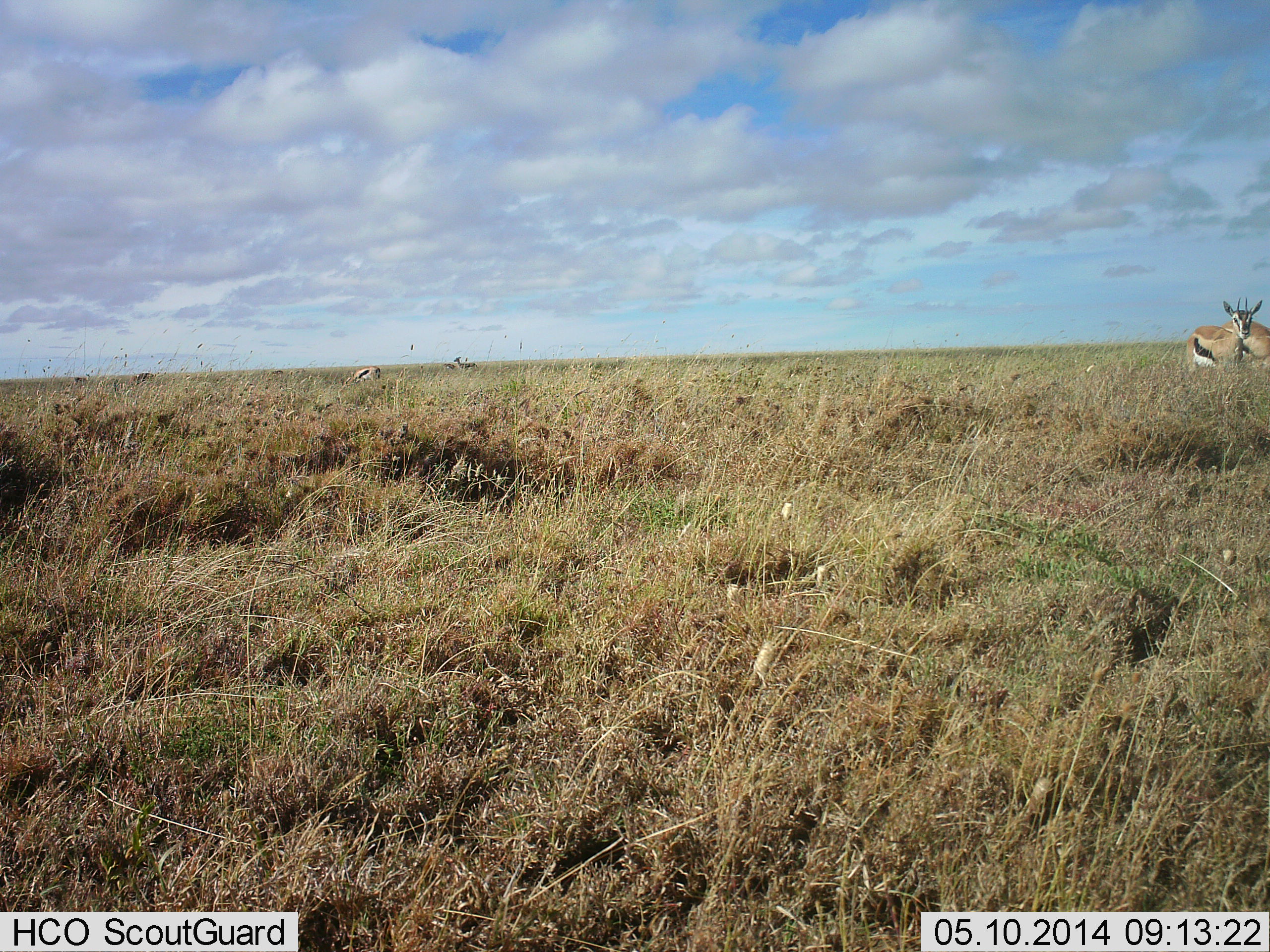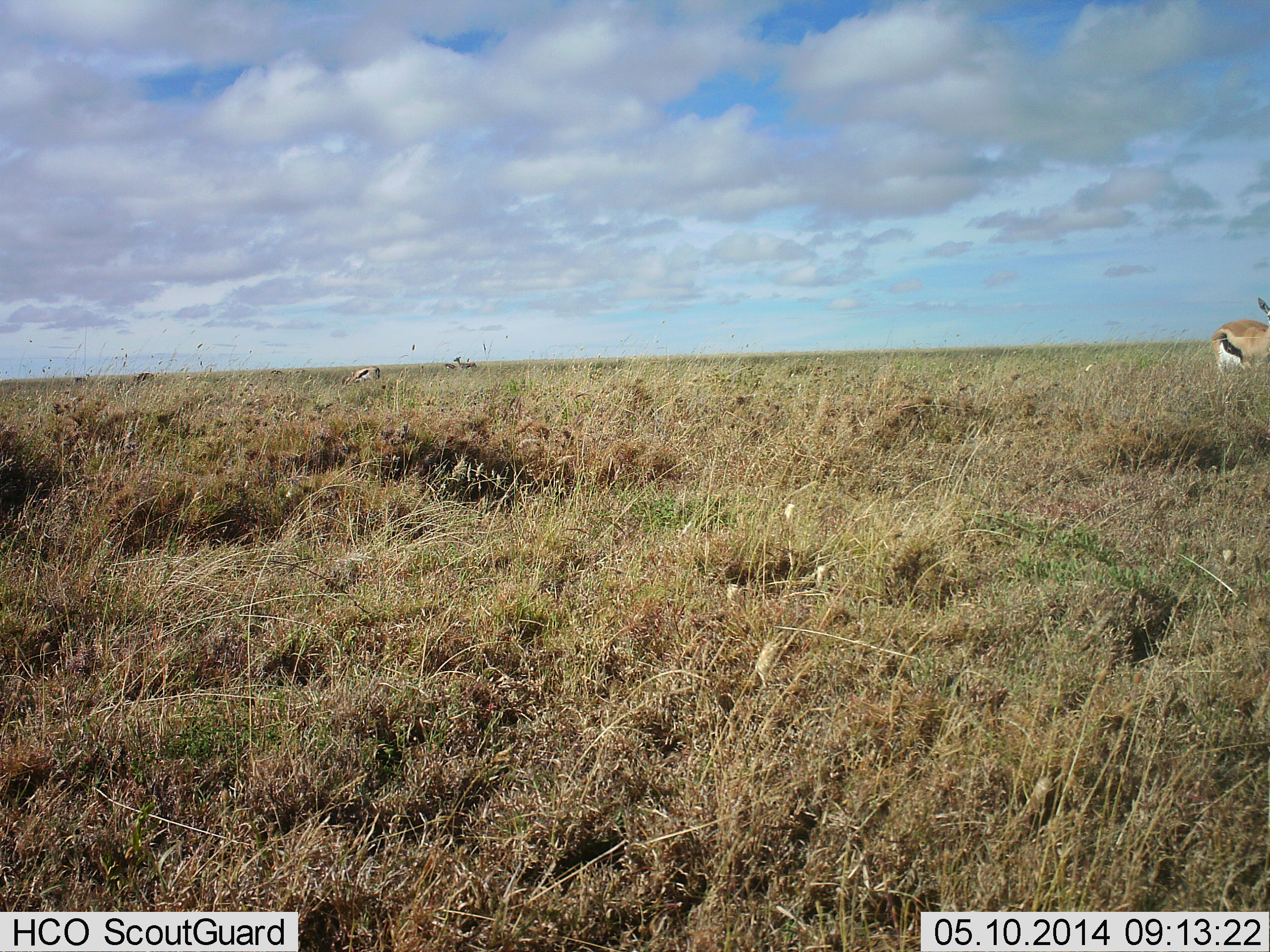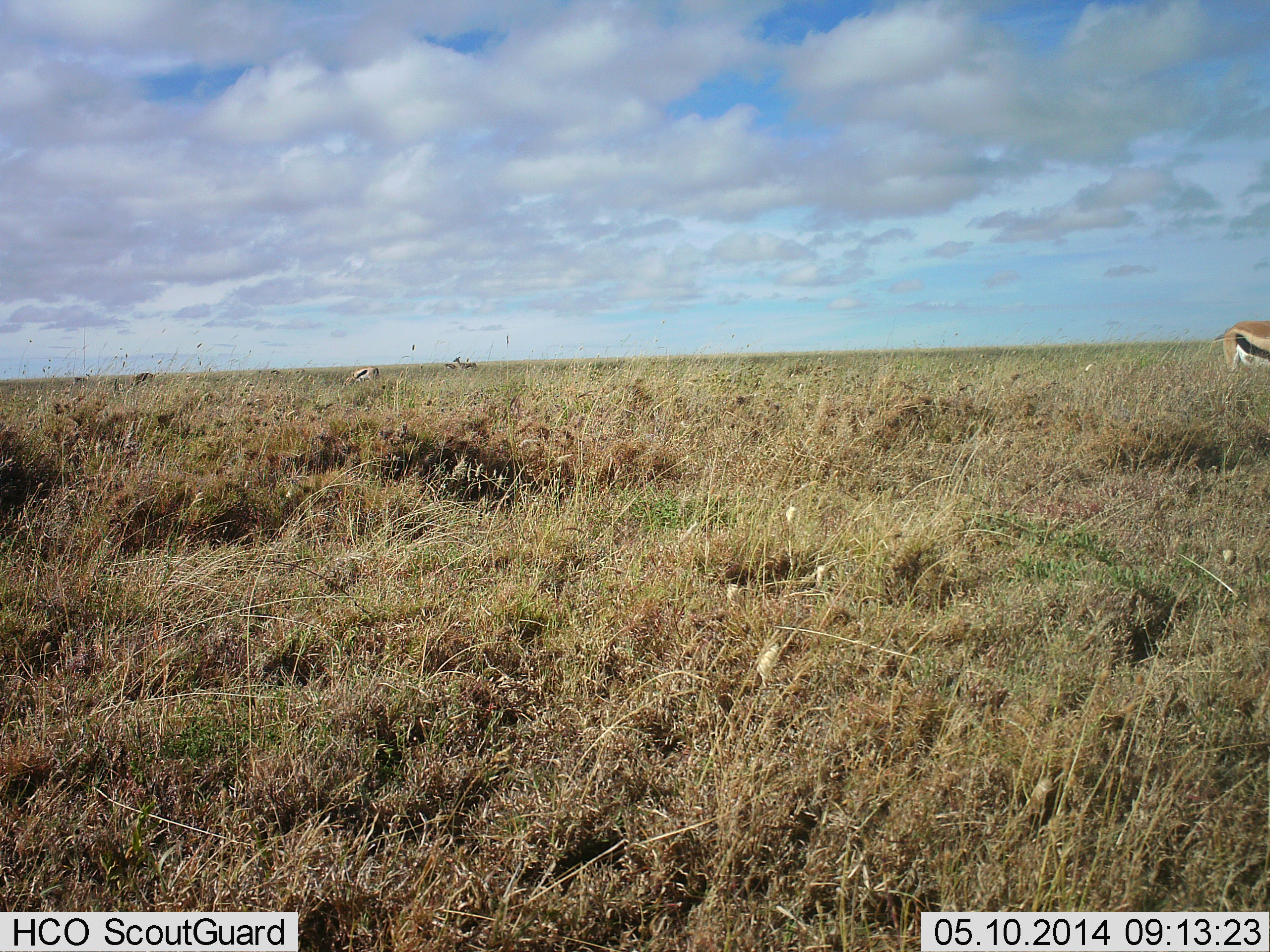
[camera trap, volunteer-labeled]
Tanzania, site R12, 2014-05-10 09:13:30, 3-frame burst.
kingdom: Animalia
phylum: Chordata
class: Mammalia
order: Artiodactyla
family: Bovidae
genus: Eudorcas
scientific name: Eudorcas thomsonii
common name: thomson's gazelle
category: gazellethomsons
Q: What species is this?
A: Gazellethomsons (thomson's gazelle) (Eudorcas thomsonii).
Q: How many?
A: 3.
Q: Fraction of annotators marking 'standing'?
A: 60%.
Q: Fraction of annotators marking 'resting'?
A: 0%.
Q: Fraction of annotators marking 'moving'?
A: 90%.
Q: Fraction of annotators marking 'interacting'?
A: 0%.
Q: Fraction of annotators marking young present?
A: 0%.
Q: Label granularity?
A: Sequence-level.